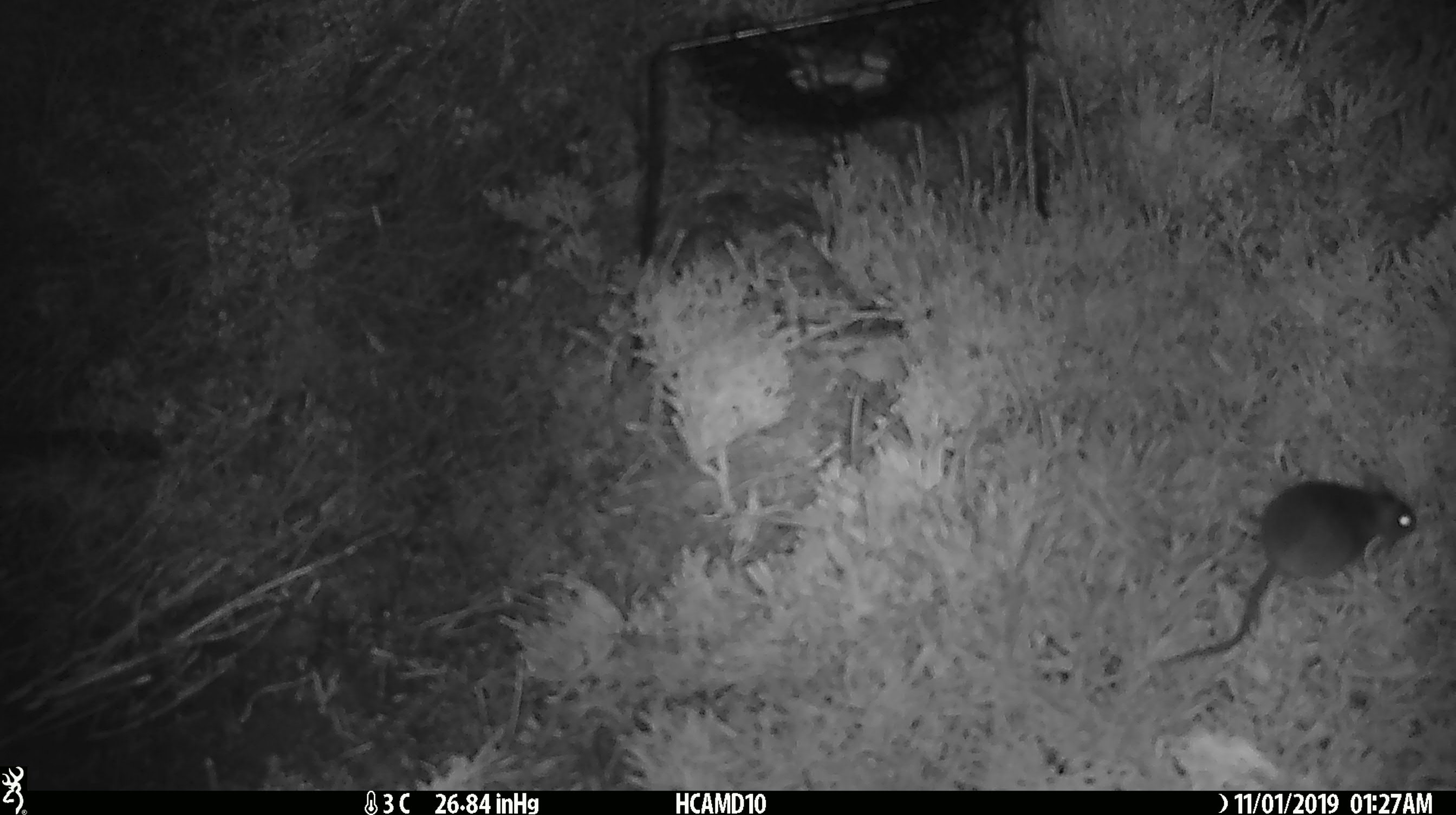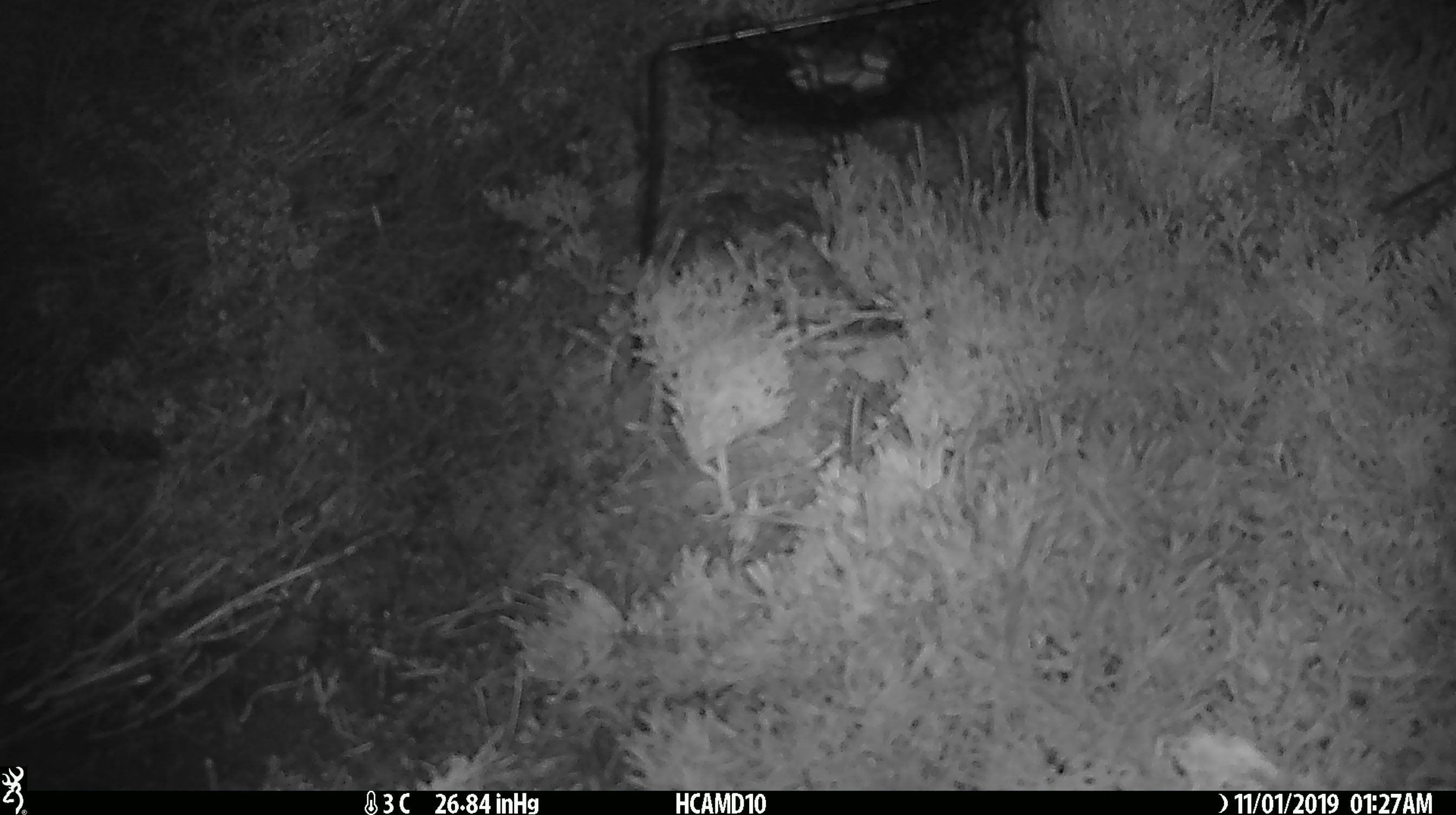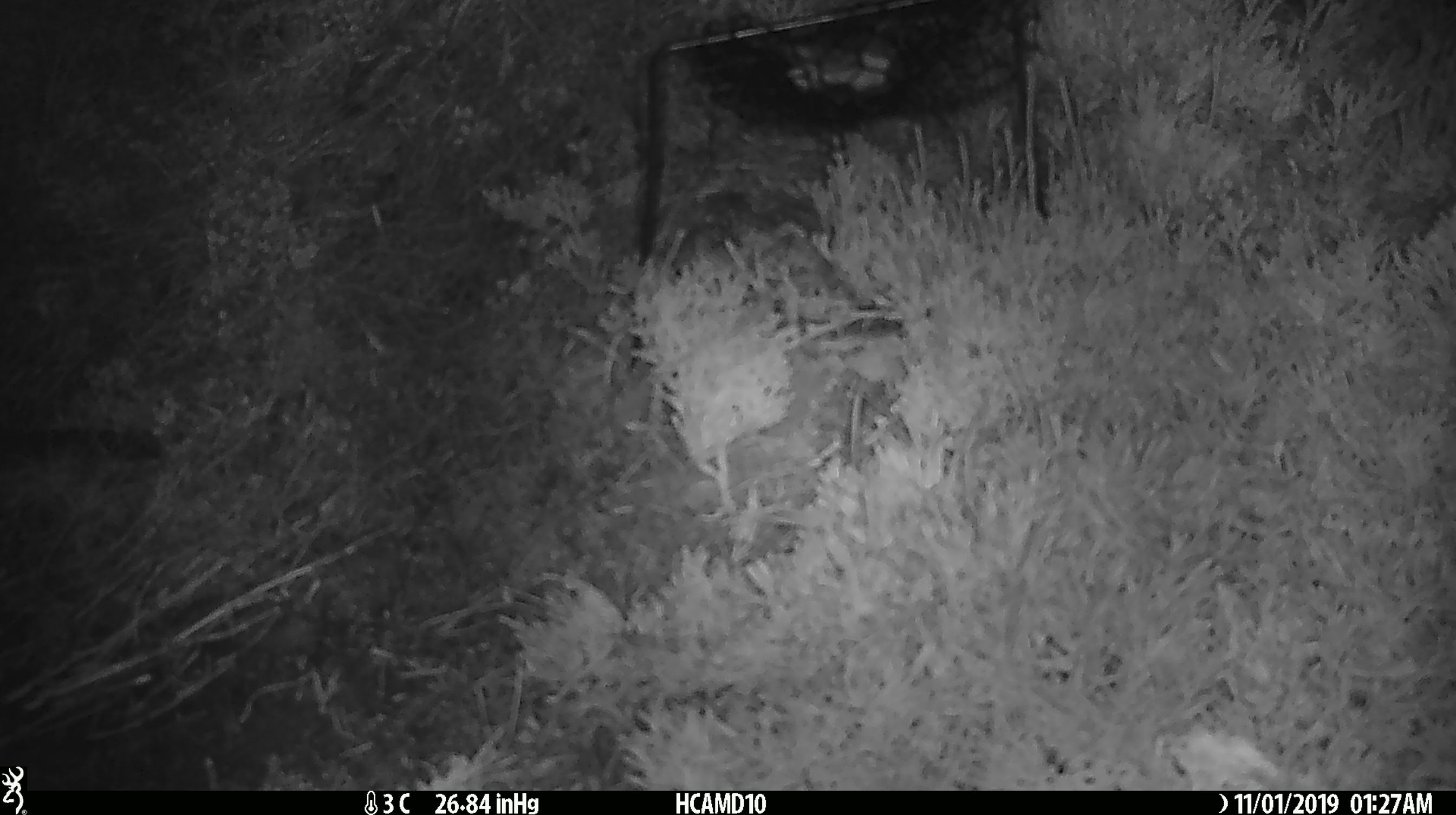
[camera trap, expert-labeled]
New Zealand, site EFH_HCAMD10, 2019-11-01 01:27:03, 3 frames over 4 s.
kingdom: Animalia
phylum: Chordata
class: Mammalia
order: Rodentia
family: Muridae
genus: Mus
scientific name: Mus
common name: mouse